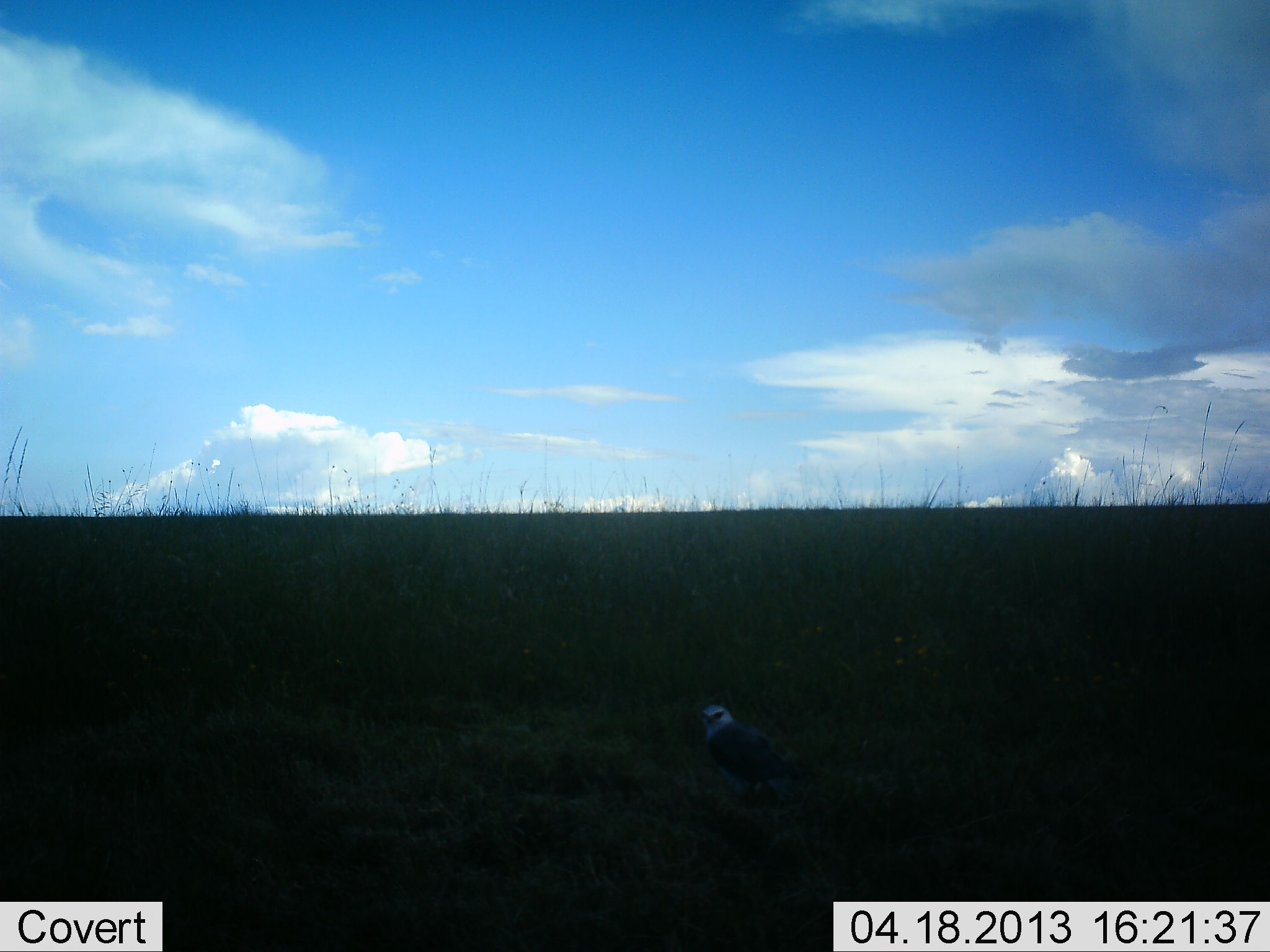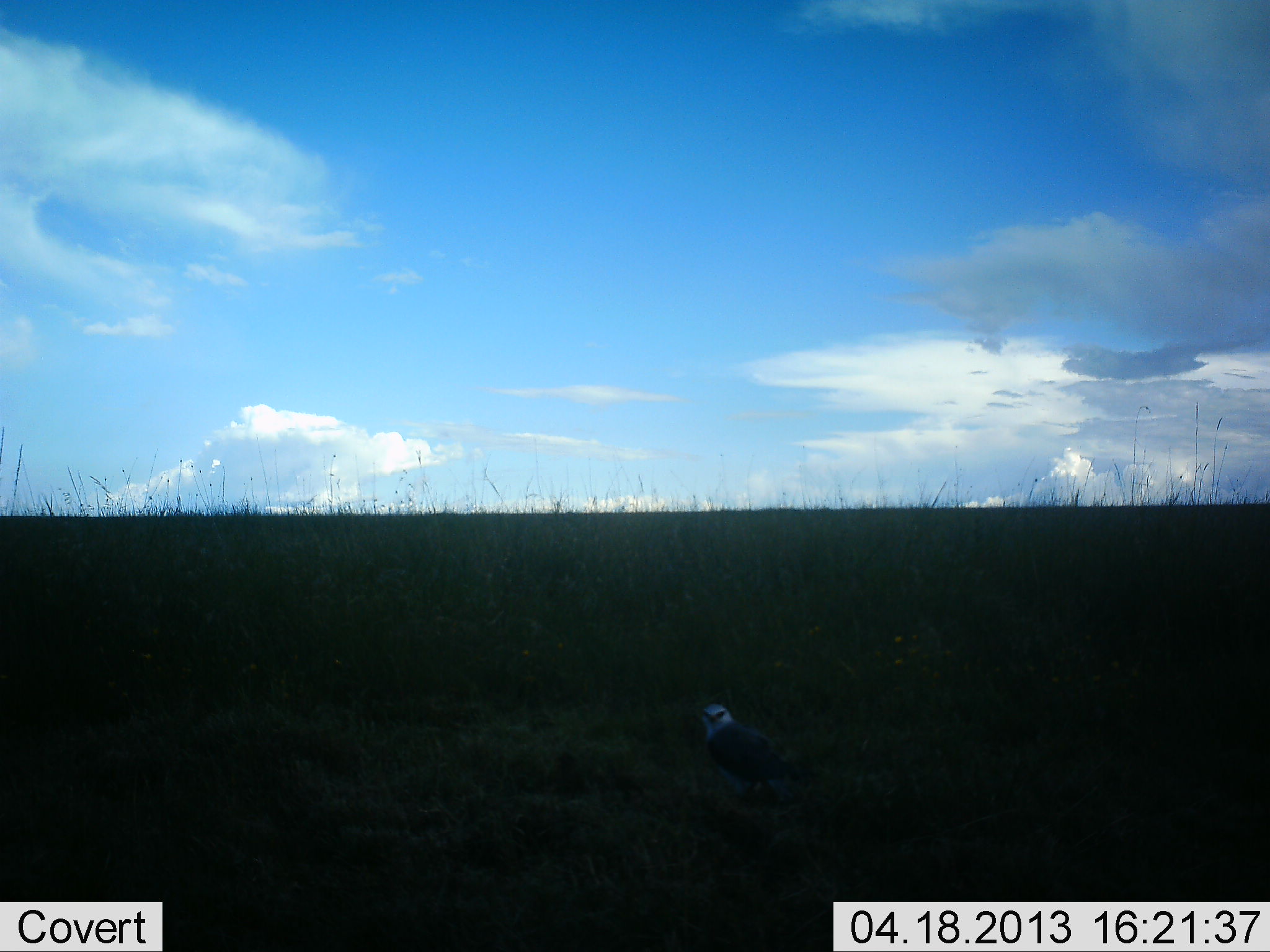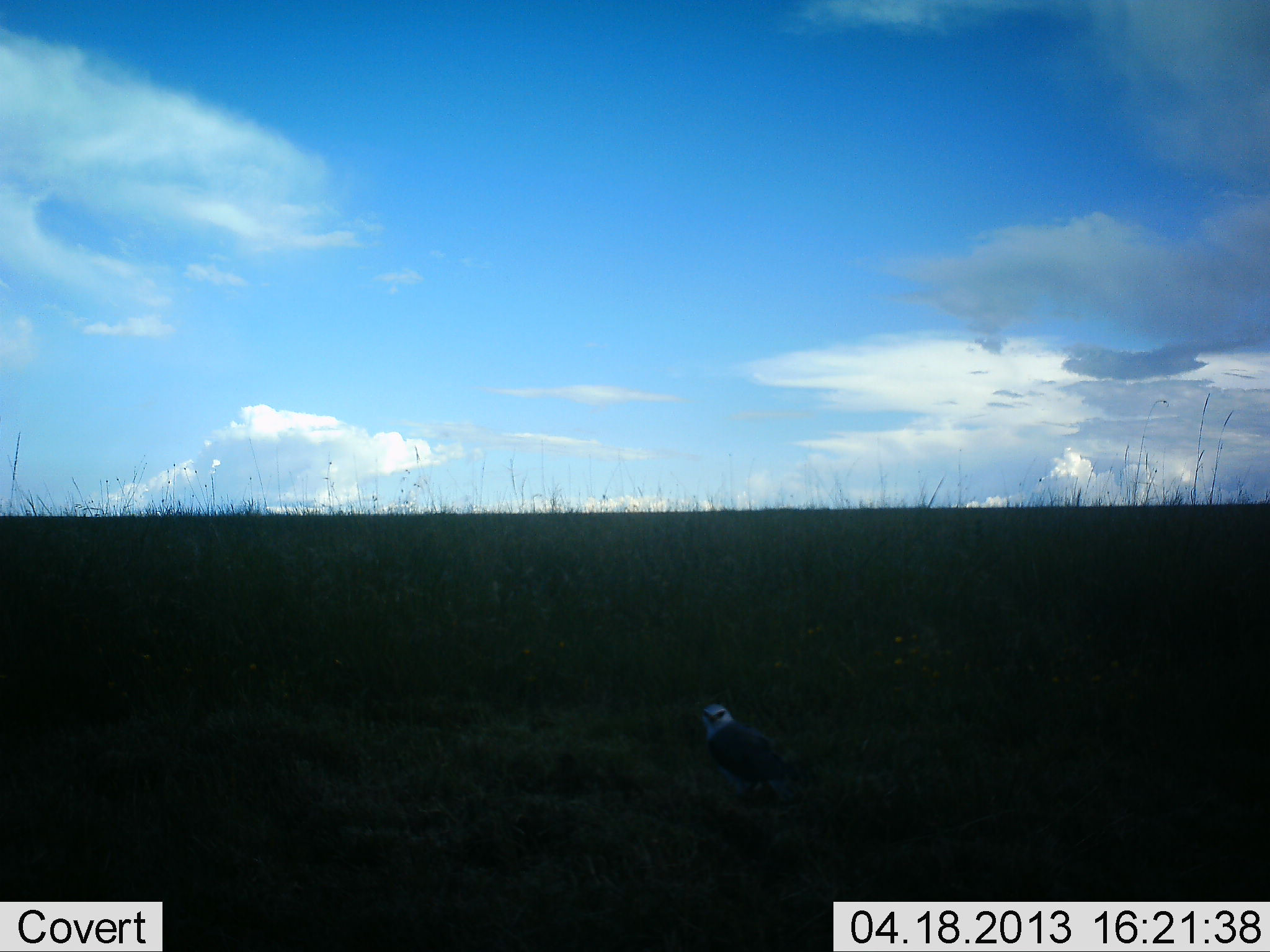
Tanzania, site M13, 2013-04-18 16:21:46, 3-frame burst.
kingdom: Animalia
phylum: Chordata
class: Aves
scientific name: Aves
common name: bird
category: otherbird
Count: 1.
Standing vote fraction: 96%.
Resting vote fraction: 4%.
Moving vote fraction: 4%.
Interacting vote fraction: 4%.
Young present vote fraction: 0%.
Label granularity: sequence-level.